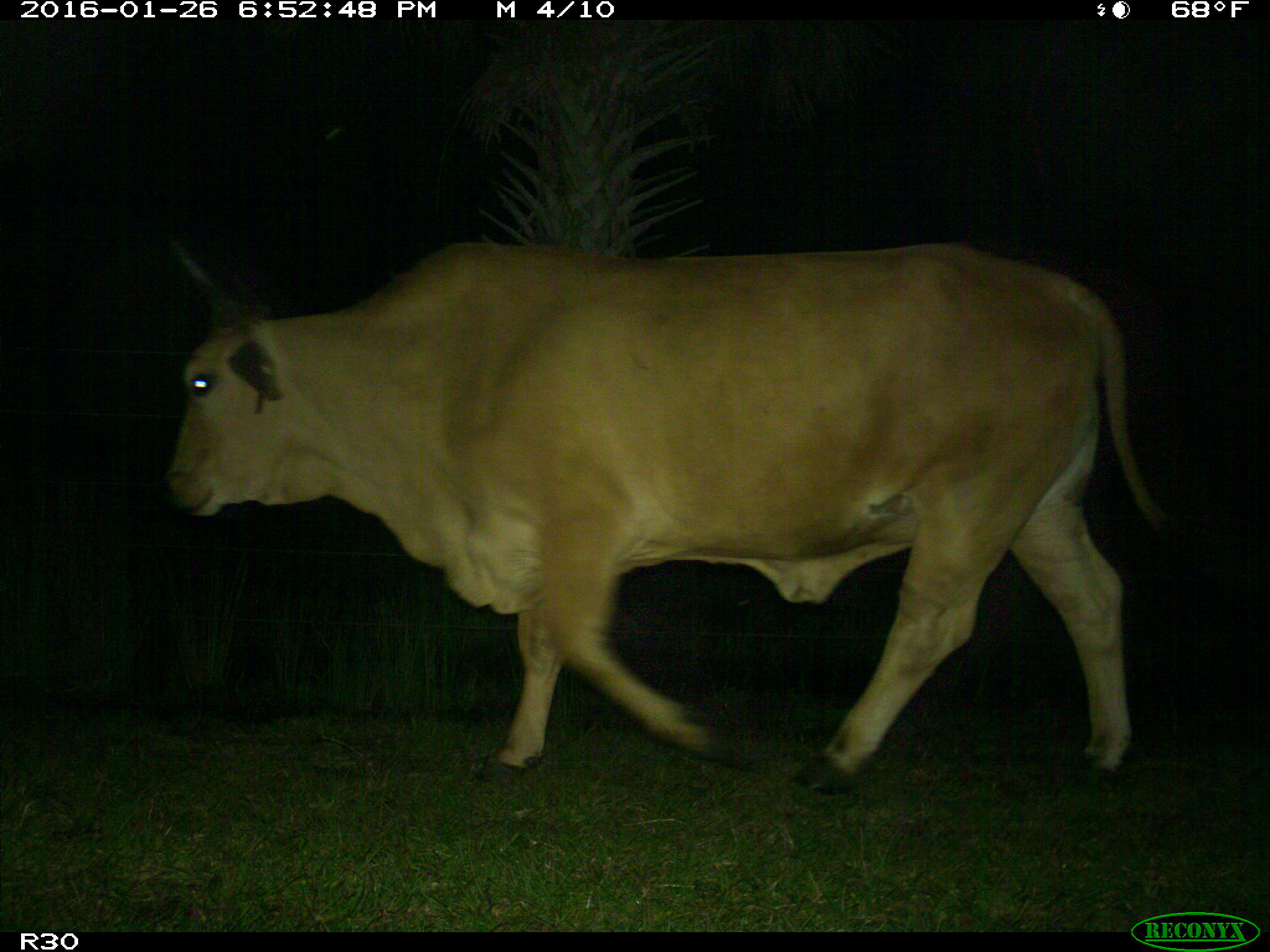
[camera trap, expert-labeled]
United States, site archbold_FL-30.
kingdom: Animalia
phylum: Chordata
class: Mammalia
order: Artiodactyla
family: Bovidae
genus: Bos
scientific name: Bos taurus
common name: domestic cow